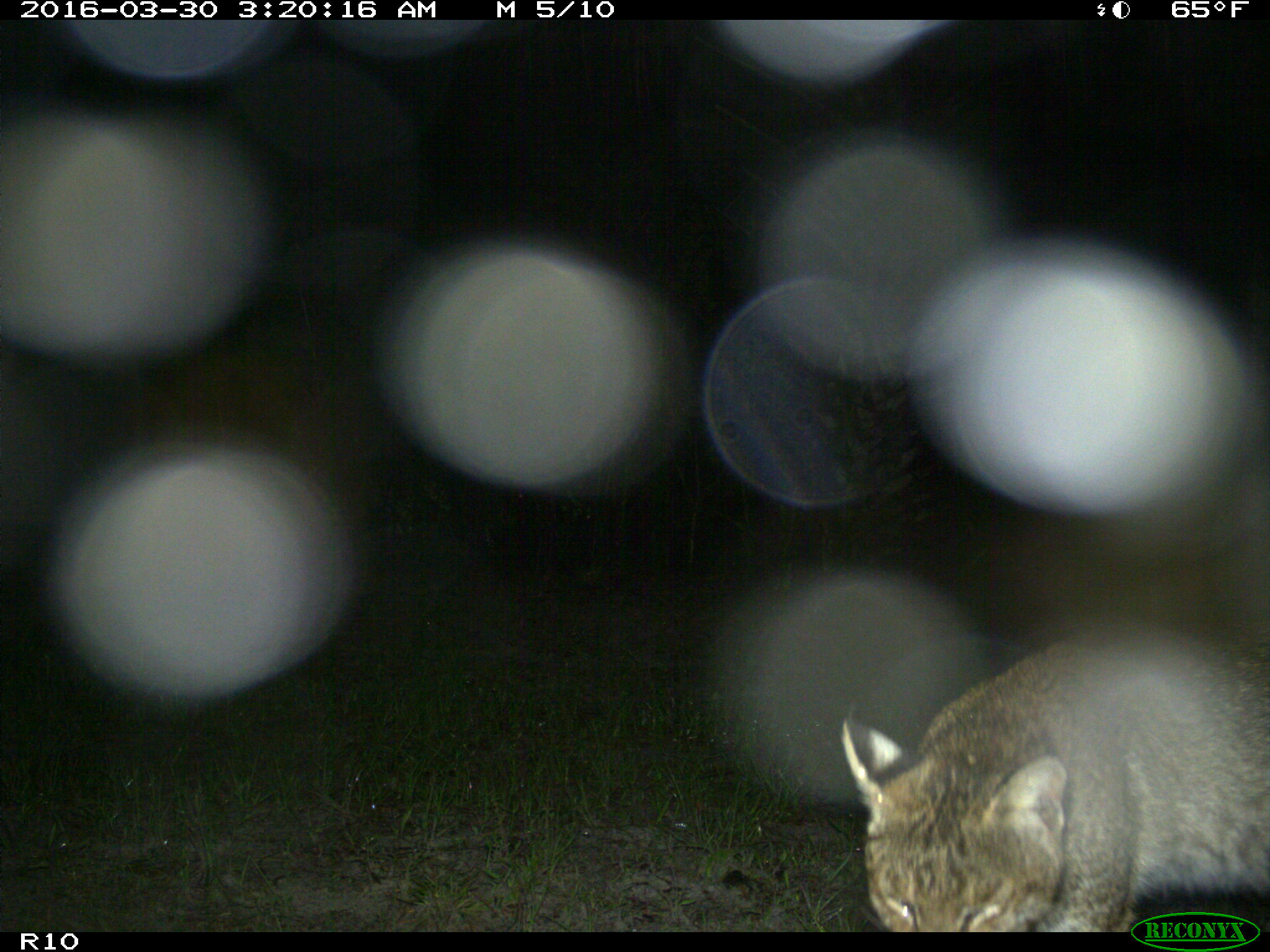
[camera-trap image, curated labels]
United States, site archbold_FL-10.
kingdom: Animalia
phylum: Chordata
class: Mammalia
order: Carnivora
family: Felidae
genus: Lynx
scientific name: Lynx rufus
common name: bobcat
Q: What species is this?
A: Lynx rufus (bobcat).